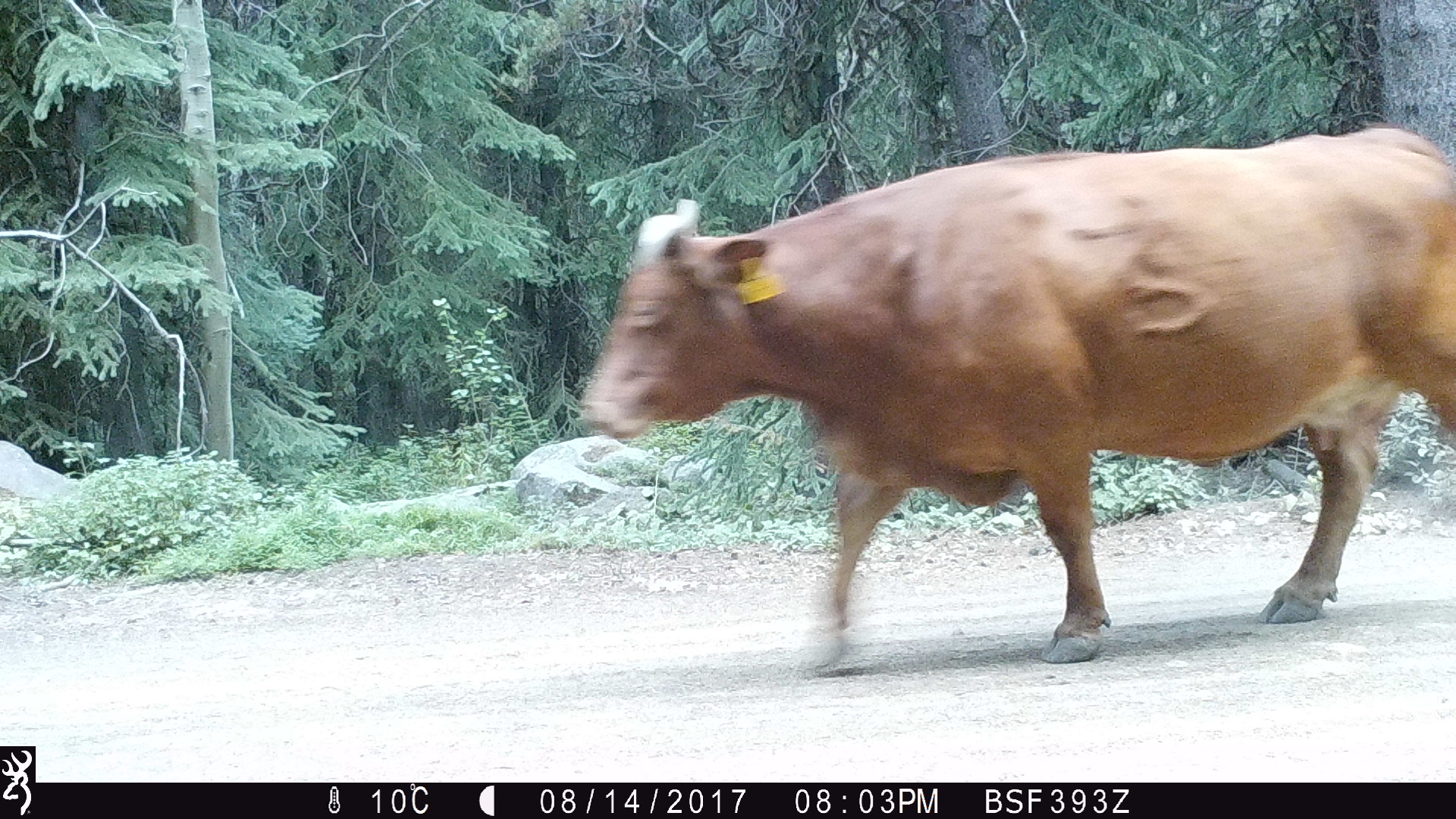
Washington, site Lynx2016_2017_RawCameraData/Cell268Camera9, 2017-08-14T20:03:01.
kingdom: Animalia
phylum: Chordata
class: Mammalia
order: Artiodactyla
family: Bovidae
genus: Bos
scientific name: Bos taurus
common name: domestic cattle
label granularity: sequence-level